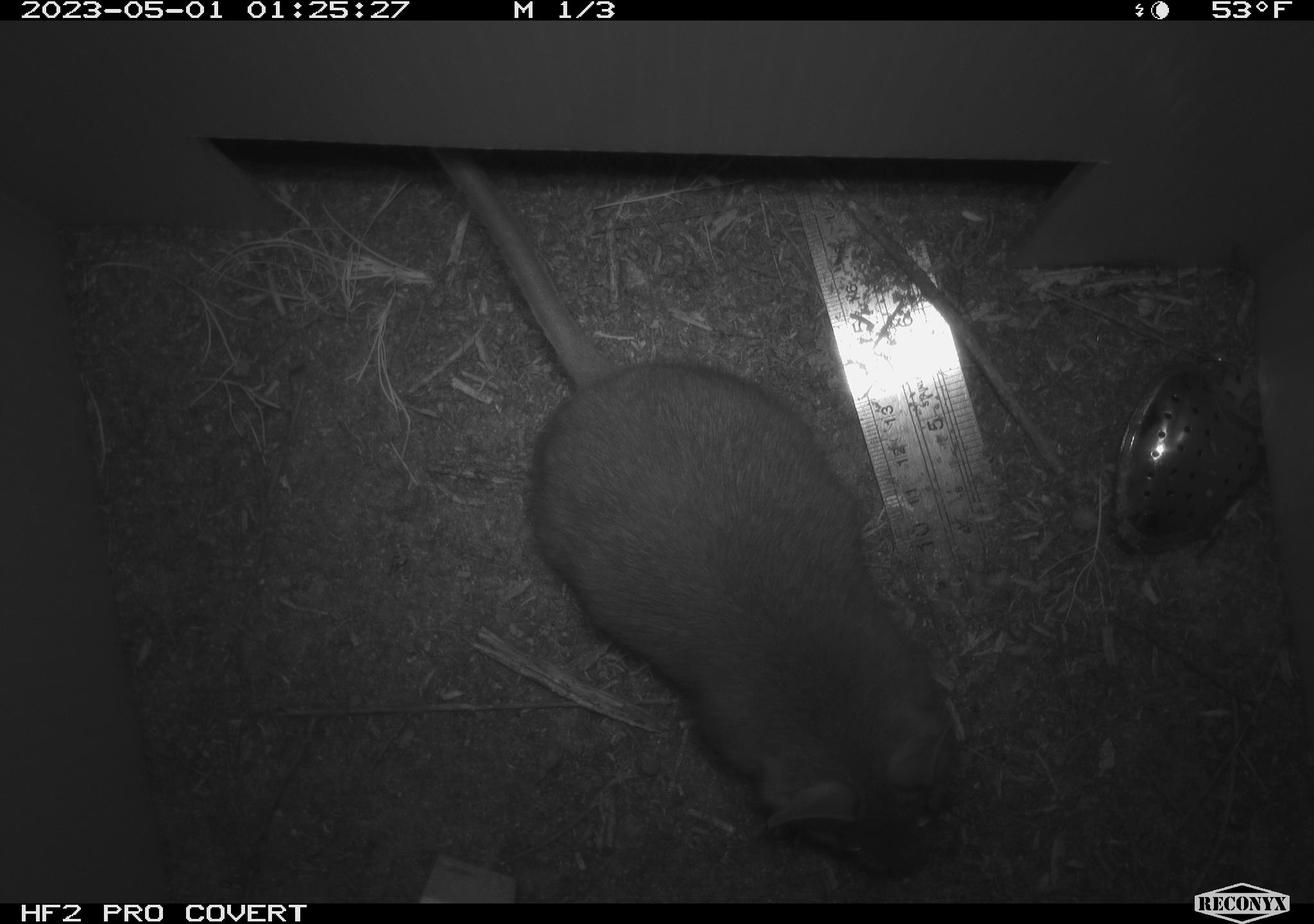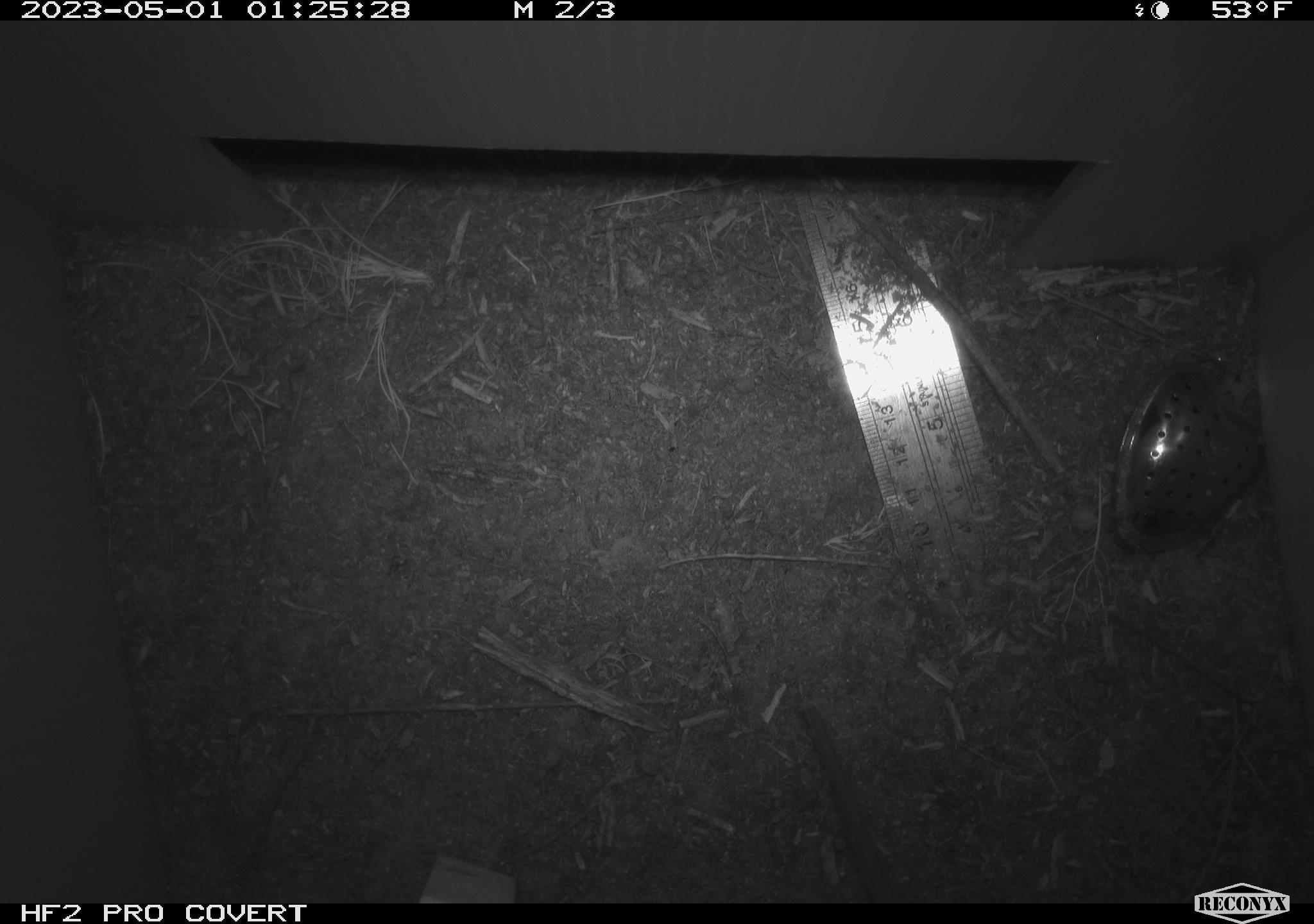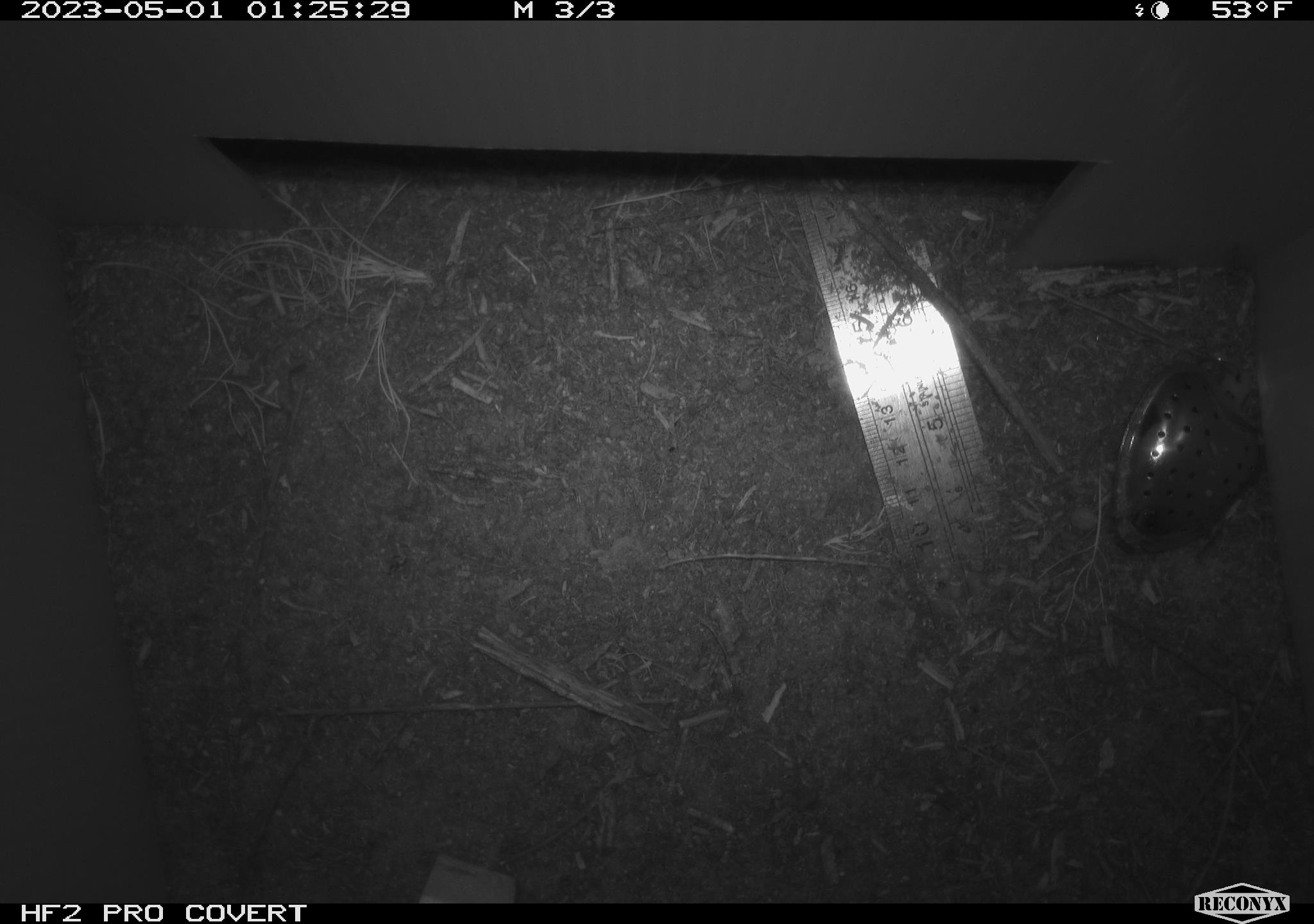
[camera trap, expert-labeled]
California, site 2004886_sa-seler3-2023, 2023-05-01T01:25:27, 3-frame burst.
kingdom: Animalia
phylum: Chordata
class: Mammalia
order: Rodentia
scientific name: Rodentia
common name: woodrat or rat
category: woodrat or rat species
Woodrat or rat species (woodrat or rat) (Rodentia).